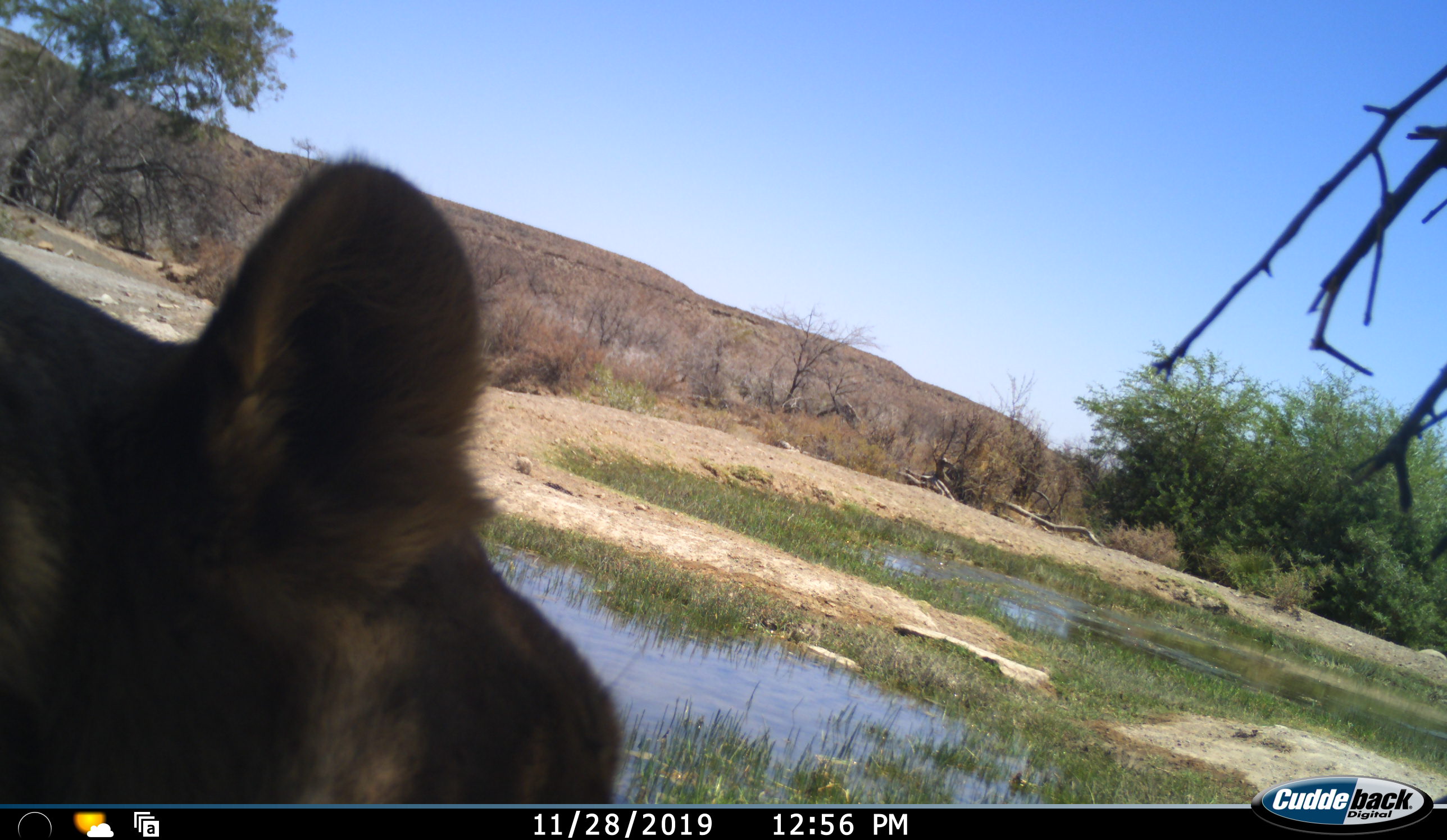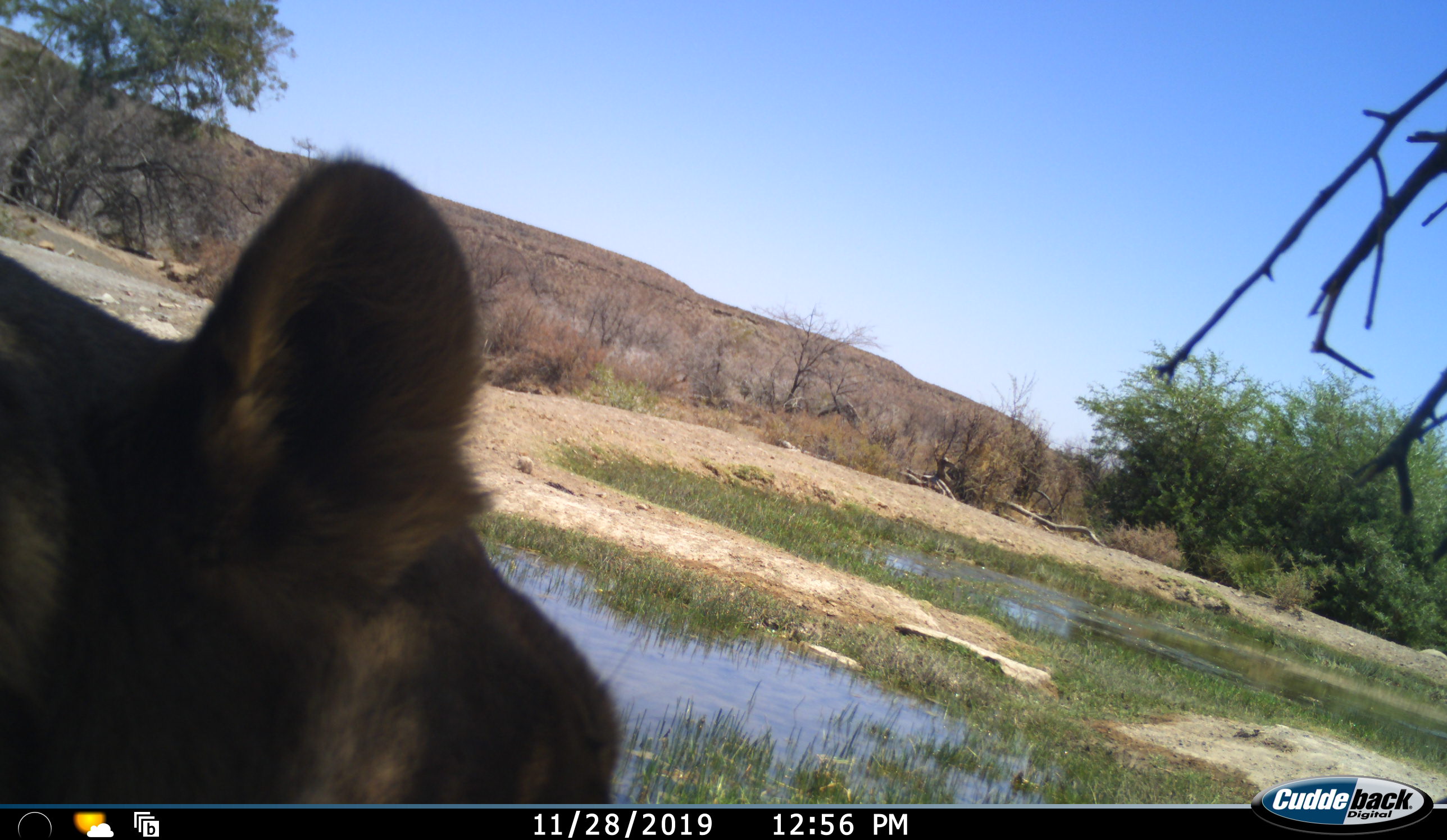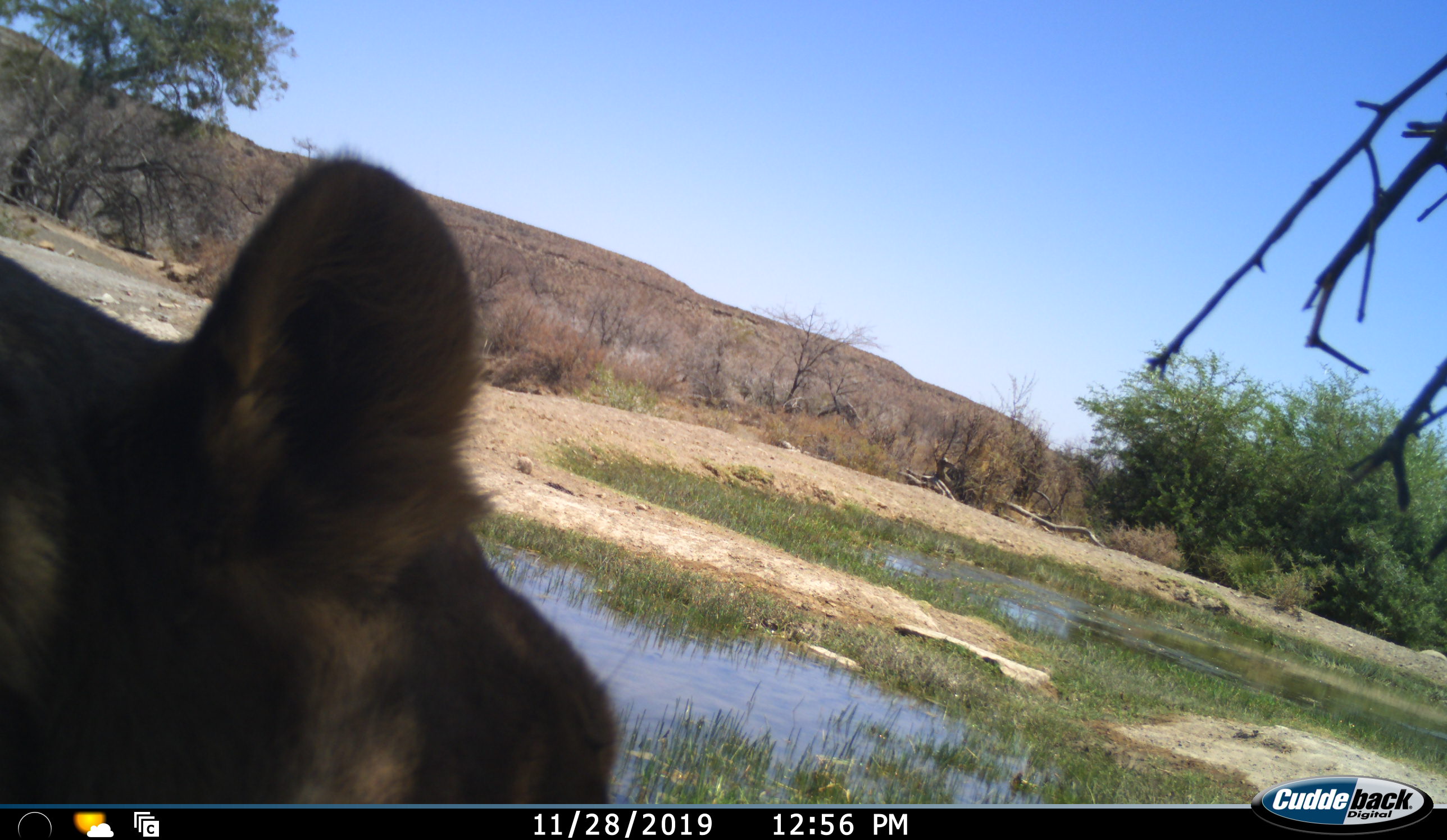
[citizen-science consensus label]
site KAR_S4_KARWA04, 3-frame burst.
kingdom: Animalia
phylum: Chordata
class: Mammalia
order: Carnivora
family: Felidae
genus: Panthera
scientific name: Panthera leo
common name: lion female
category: lionfemale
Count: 1.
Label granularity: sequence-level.